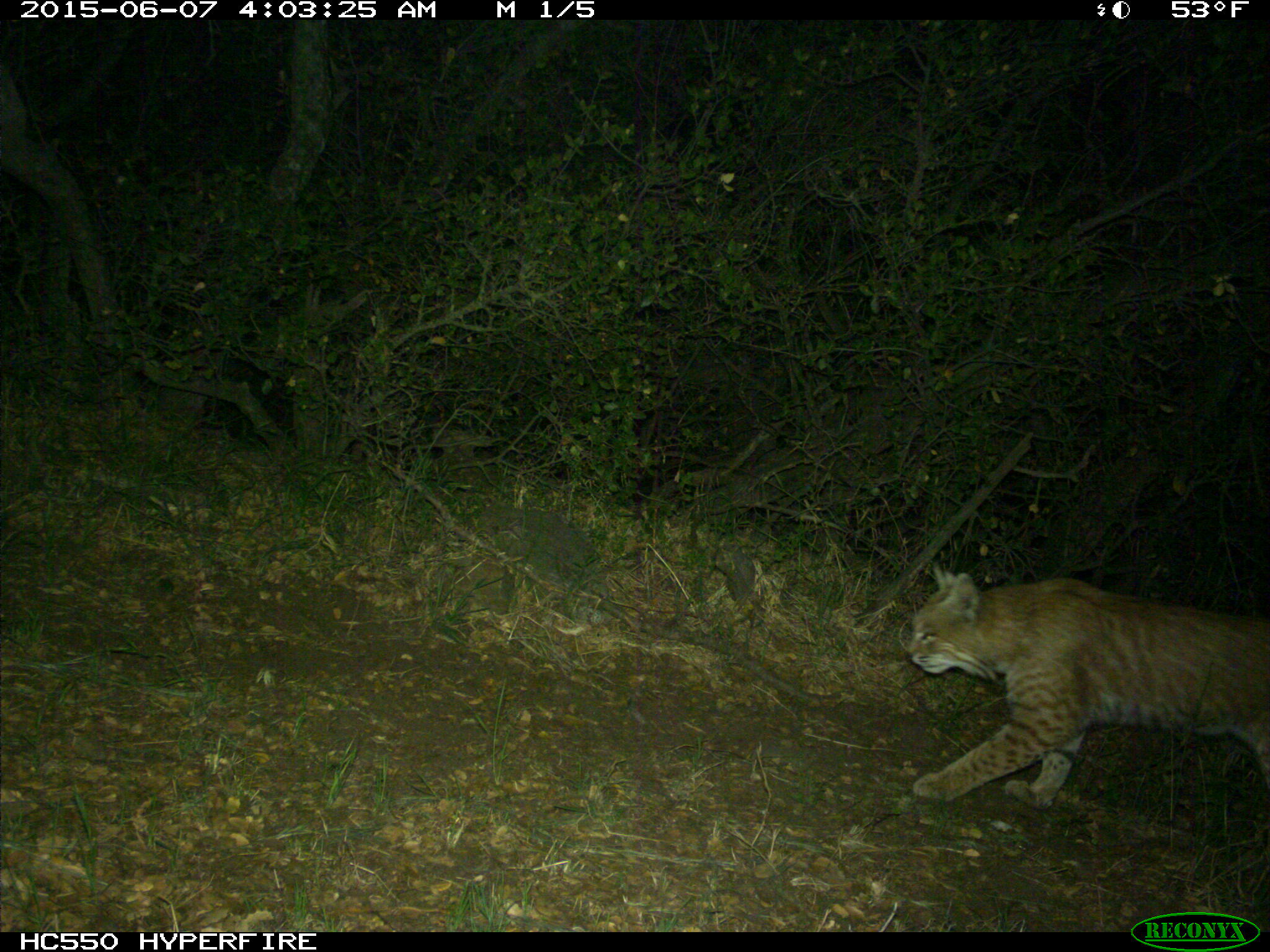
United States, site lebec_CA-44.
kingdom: Animalia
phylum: Chordata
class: Mammalia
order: Carnivora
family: Felidae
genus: Lynx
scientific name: Lynx rufus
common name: bobcat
Lynx rufus (bobcat).